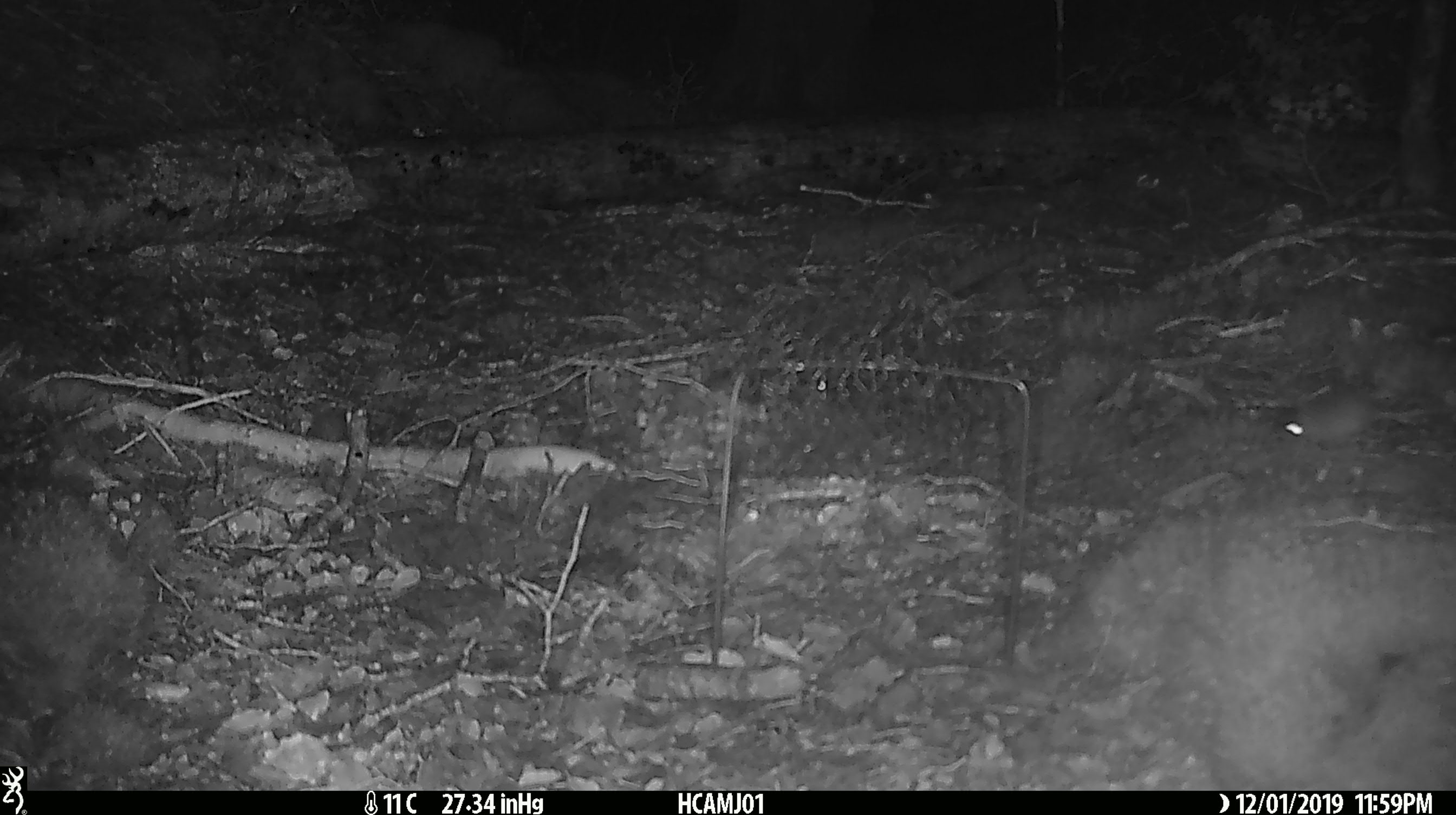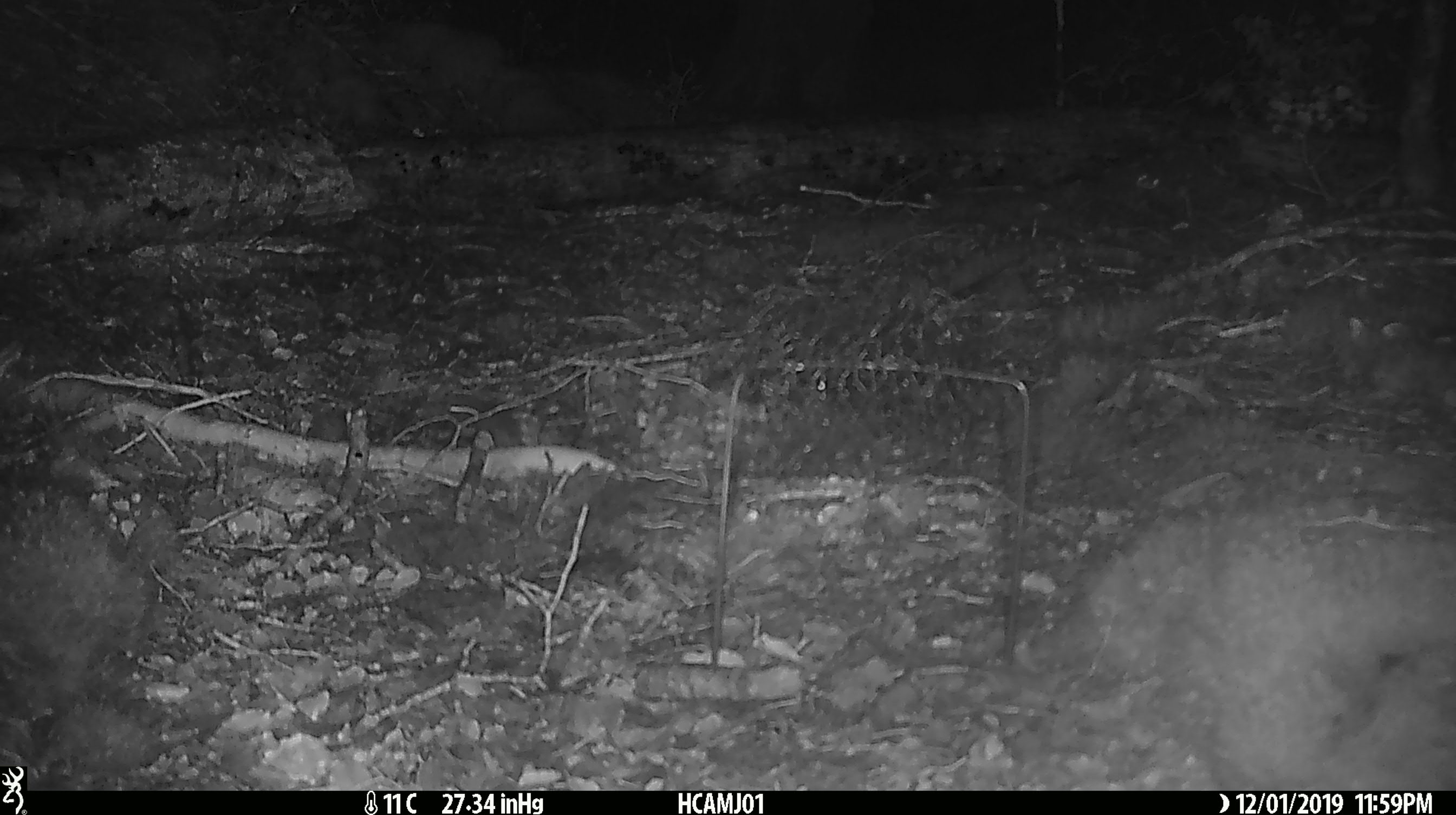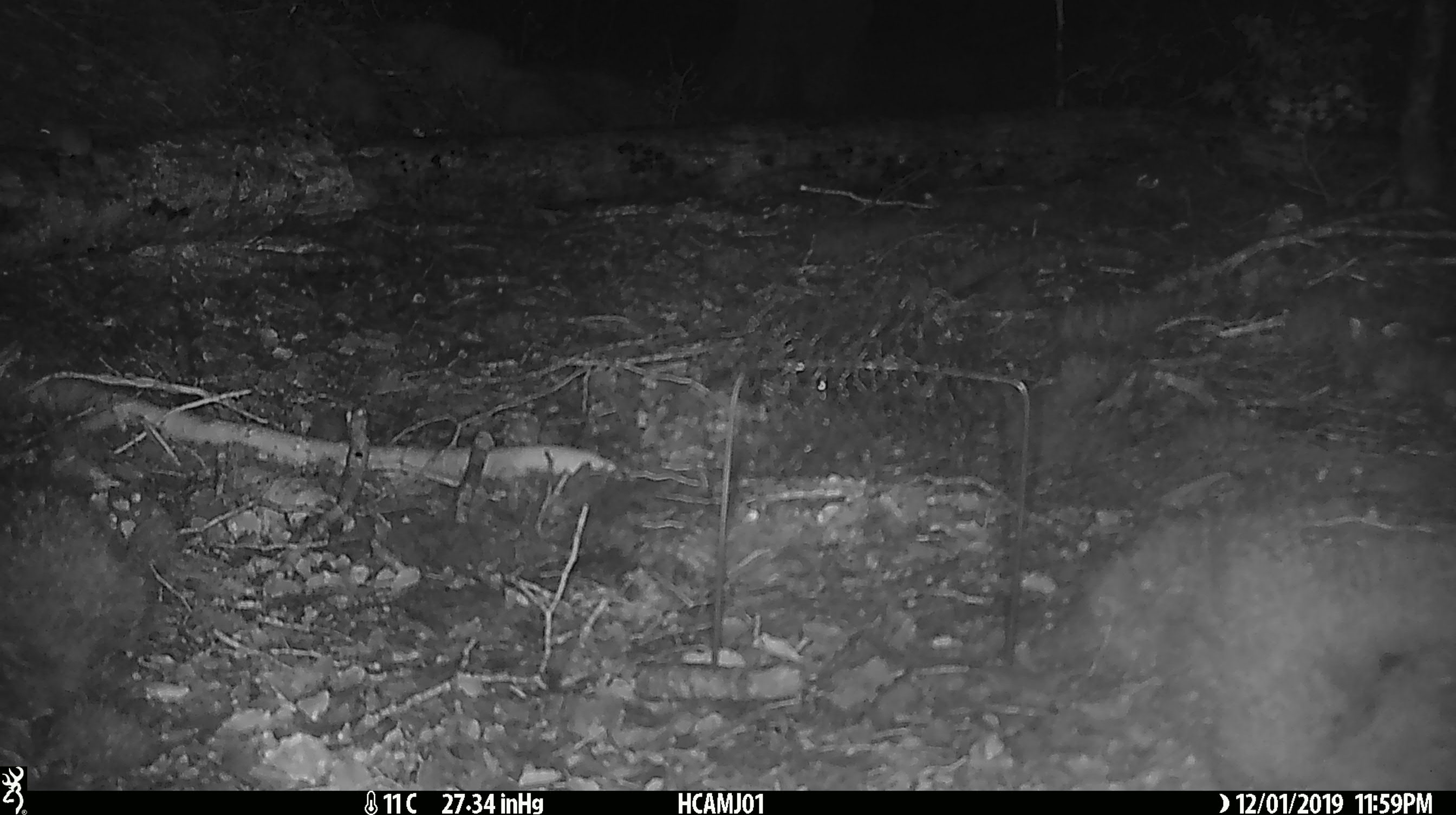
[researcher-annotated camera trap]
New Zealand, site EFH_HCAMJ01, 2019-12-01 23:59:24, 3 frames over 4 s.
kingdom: Animalia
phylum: Chordata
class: Mammalia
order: Rodentia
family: Muridae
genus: Mus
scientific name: Mus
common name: mouse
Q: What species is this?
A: Mouse (Mus).